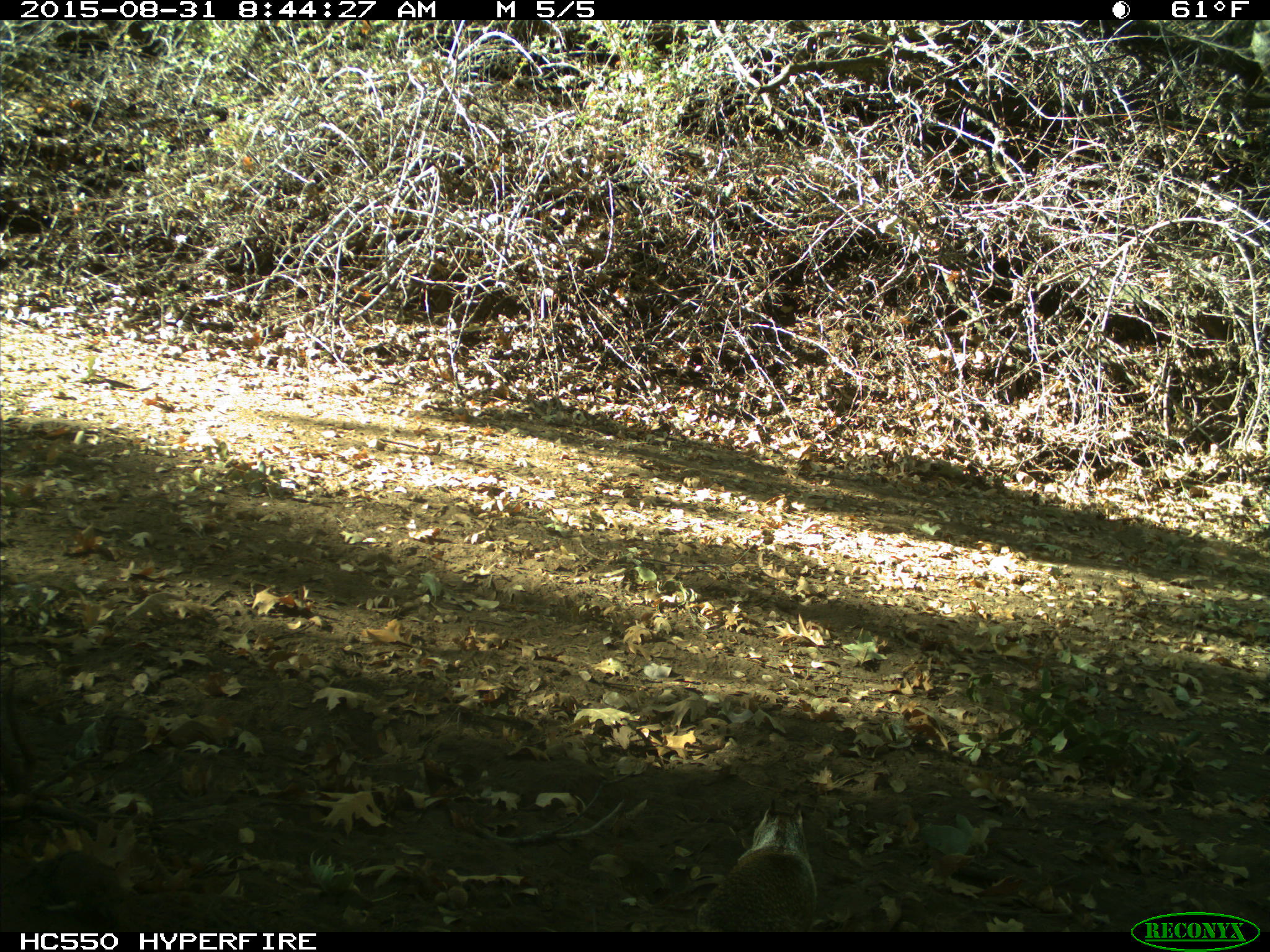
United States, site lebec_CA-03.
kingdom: Animalia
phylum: Chordata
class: Mammalia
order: Rodentia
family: Sciuridae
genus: Otospermophilus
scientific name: Otospermophilus beecheyi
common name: california ground squirrel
Otospermophilus beecheyi (california ground squirrel).